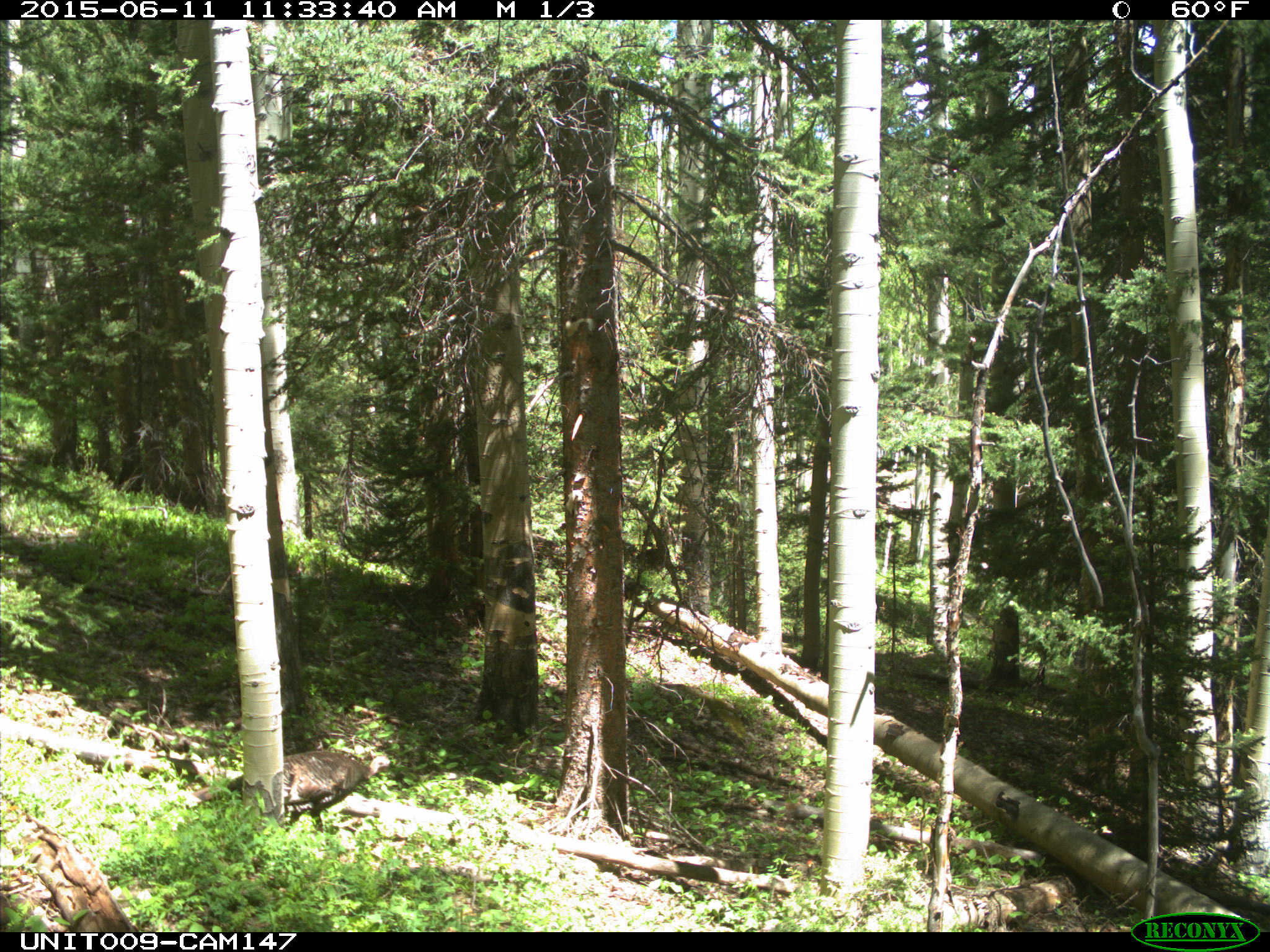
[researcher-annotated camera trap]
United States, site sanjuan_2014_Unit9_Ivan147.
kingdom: Animalia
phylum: Chordata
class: Aves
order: Galliformes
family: Phasianidae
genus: Meleagris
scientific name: Meleagris gallopavo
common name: wild turkey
Meleagris gallopavo (wild turkey).